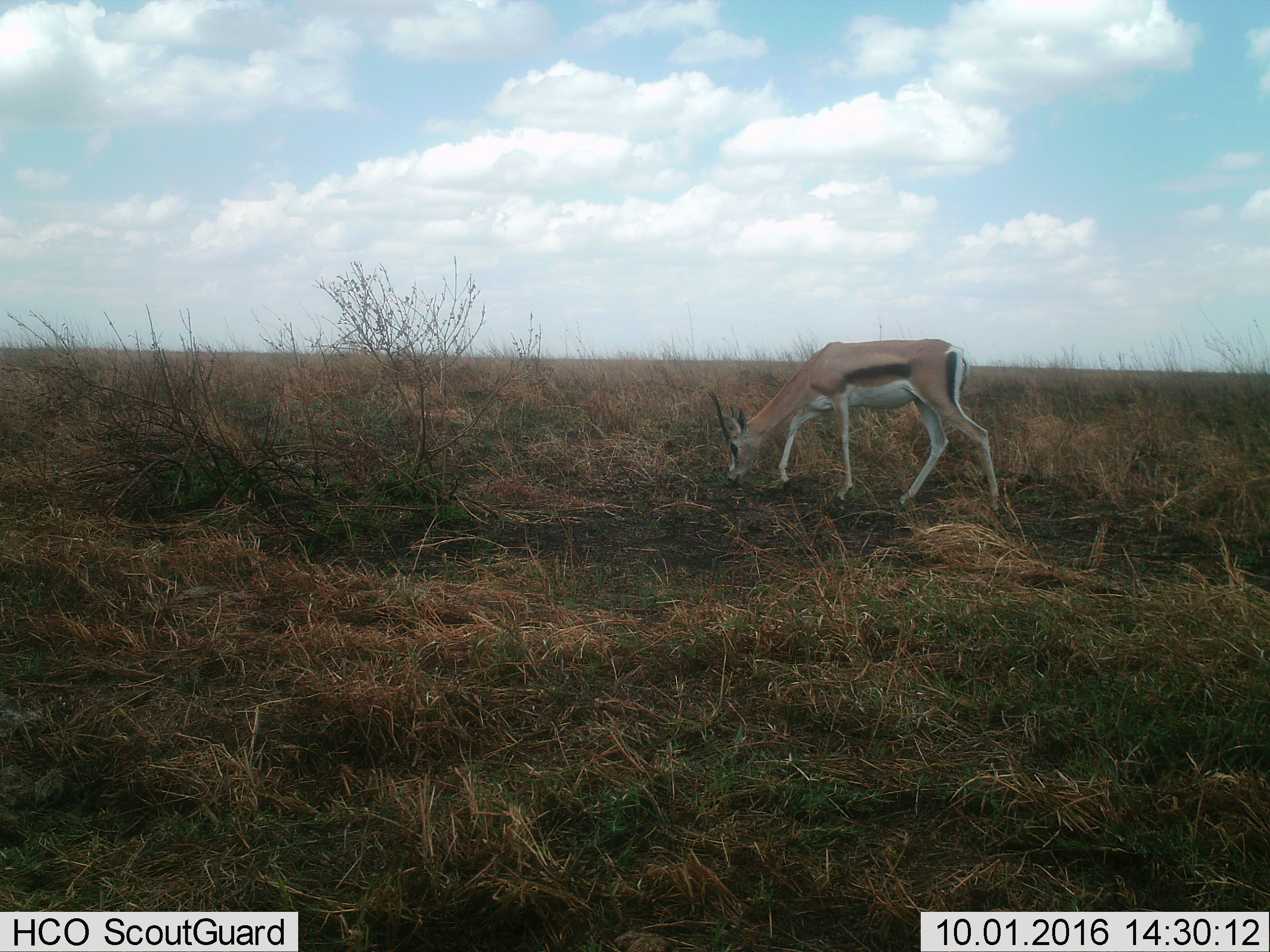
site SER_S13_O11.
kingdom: Animalia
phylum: Chordata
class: Mammalia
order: Artiodactyla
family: Bovidae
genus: Eudorcas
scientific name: Eudorcas thomsonii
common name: thomson's gazelle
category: gazellethomsons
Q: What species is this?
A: Gazellethomsons (thomson's gazelle) (Eudorcas thomsonii).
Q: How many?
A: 1.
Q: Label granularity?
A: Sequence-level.